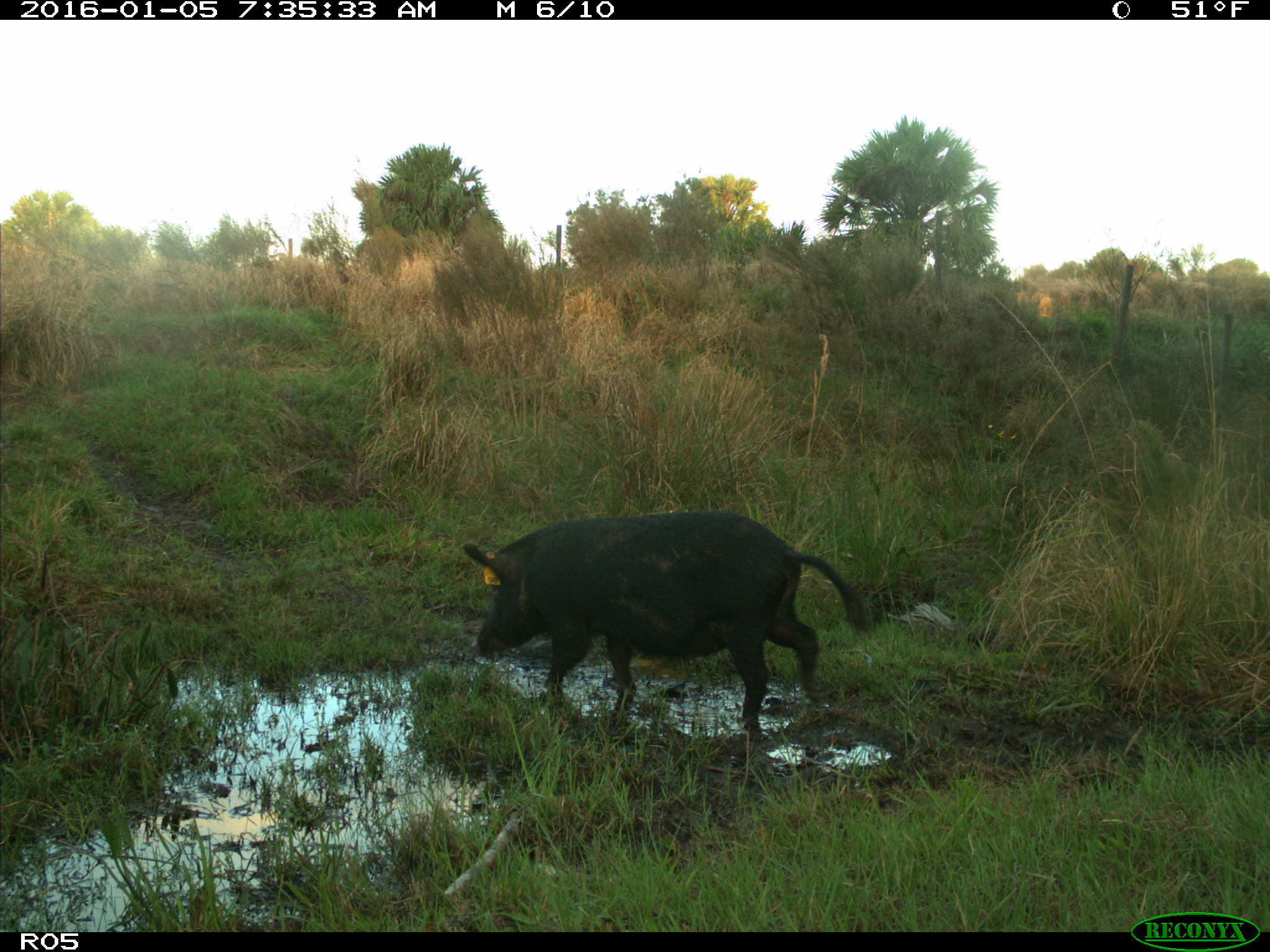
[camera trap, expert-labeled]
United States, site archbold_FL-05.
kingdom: Animalia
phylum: Chordata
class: Mammalia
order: Artiodactyla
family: Suidae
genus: Sus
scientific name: Sus scrofa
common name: wild boar